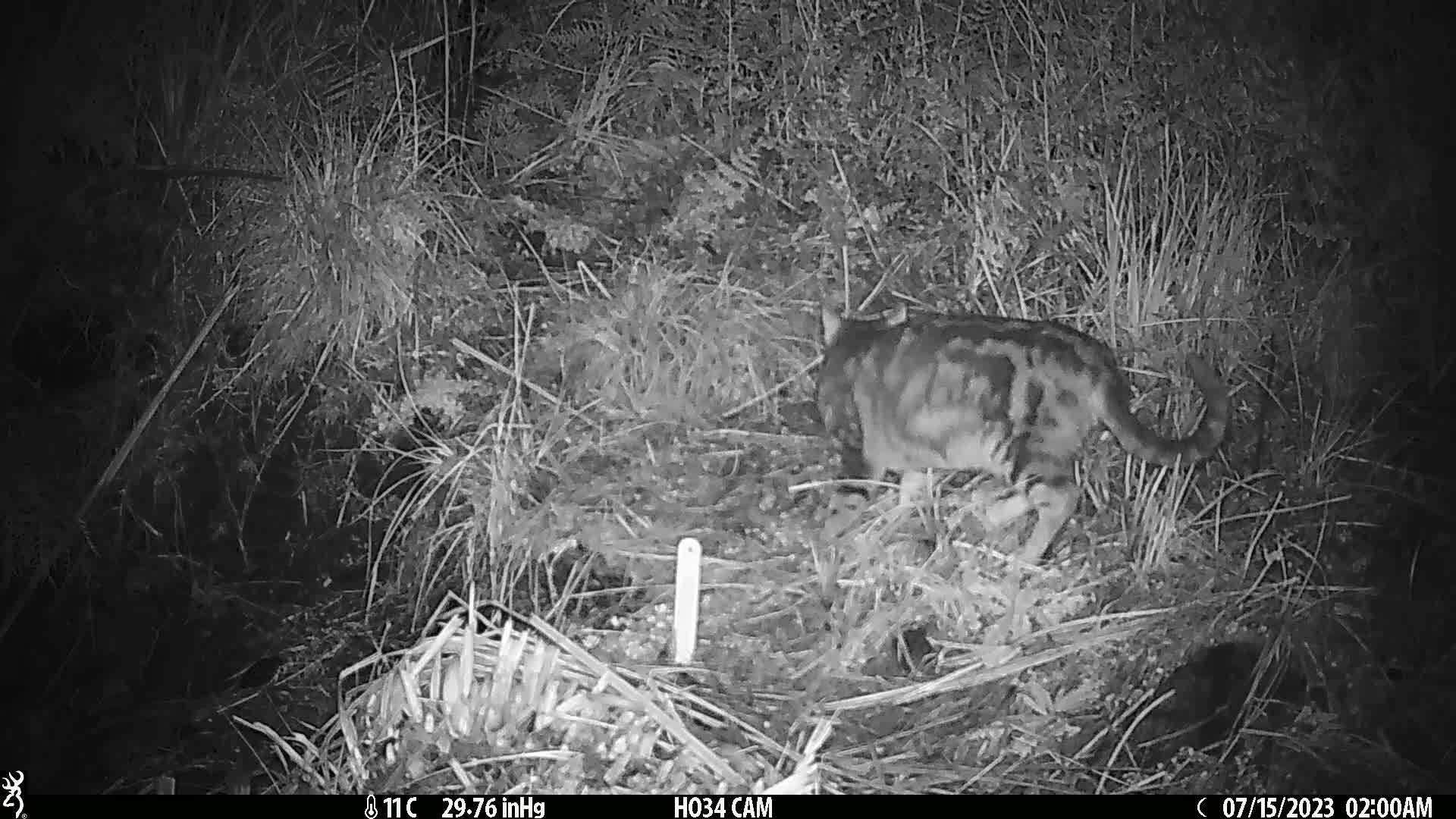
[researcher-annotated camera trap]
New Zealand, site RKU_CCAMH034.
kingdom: Animalia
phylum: Chordata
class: Mammalia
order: Carnivora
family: Felidae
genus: Felis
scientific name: Felis catus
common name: domestic cat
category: cat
Cat (domestic cat) (Felis catus).